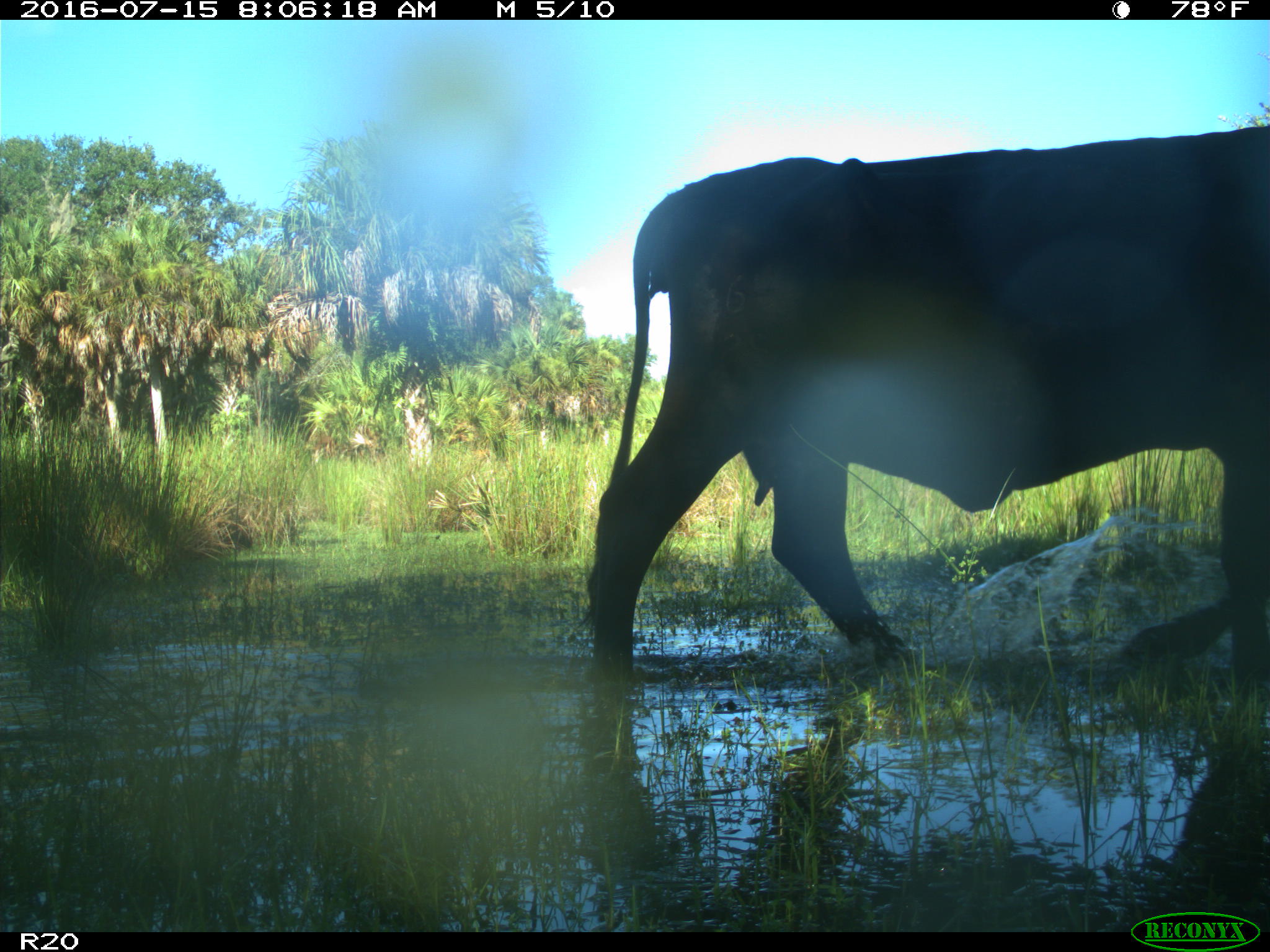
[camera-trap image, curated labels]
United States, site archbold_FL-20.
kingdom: Animalia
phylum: Chordata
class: Mammalia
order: Artiodactyla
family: Bovidae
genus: Bos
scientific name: Bos taurus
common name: domestic cow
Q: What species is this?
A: Bos taurus (domestic cow).